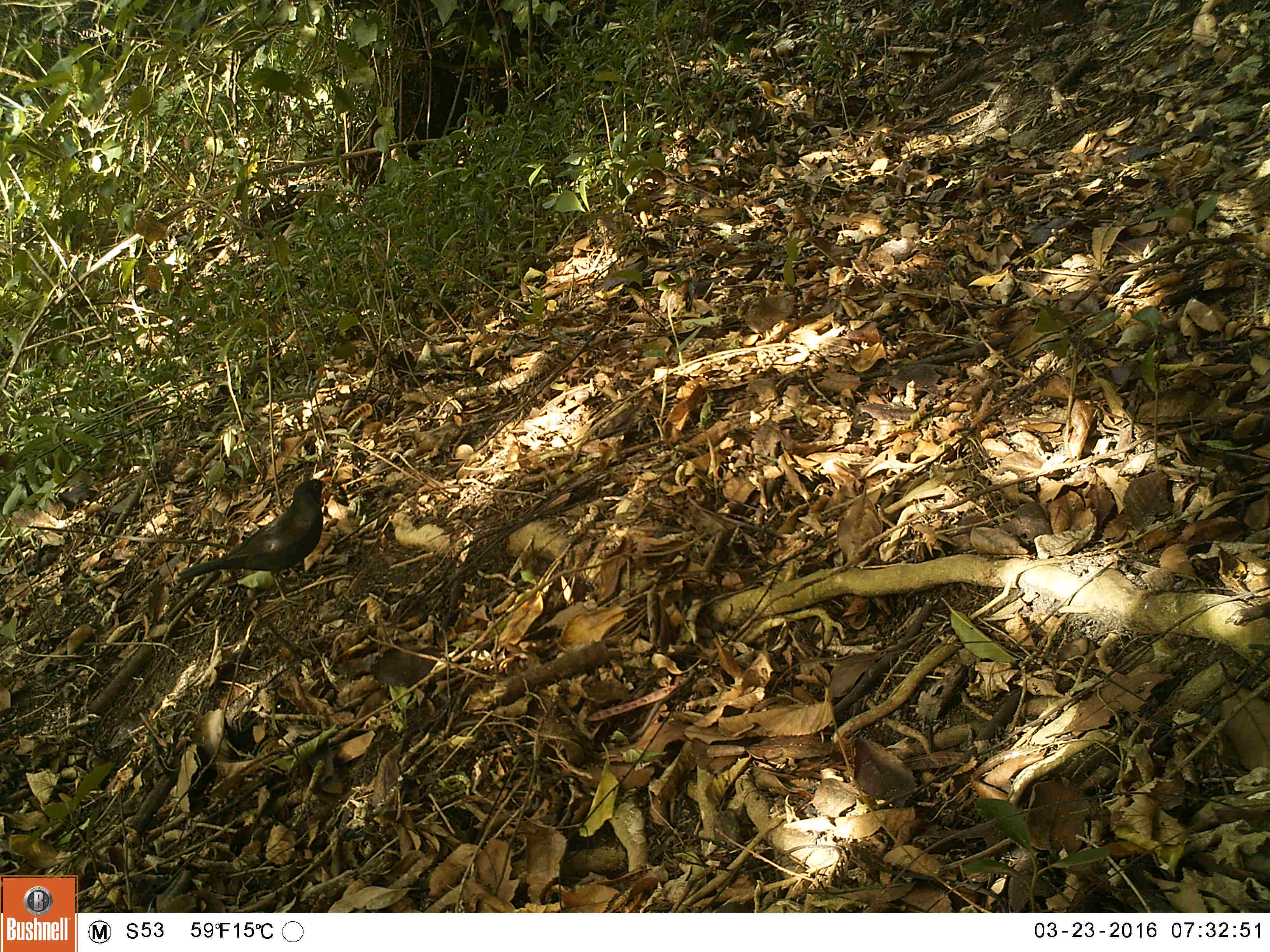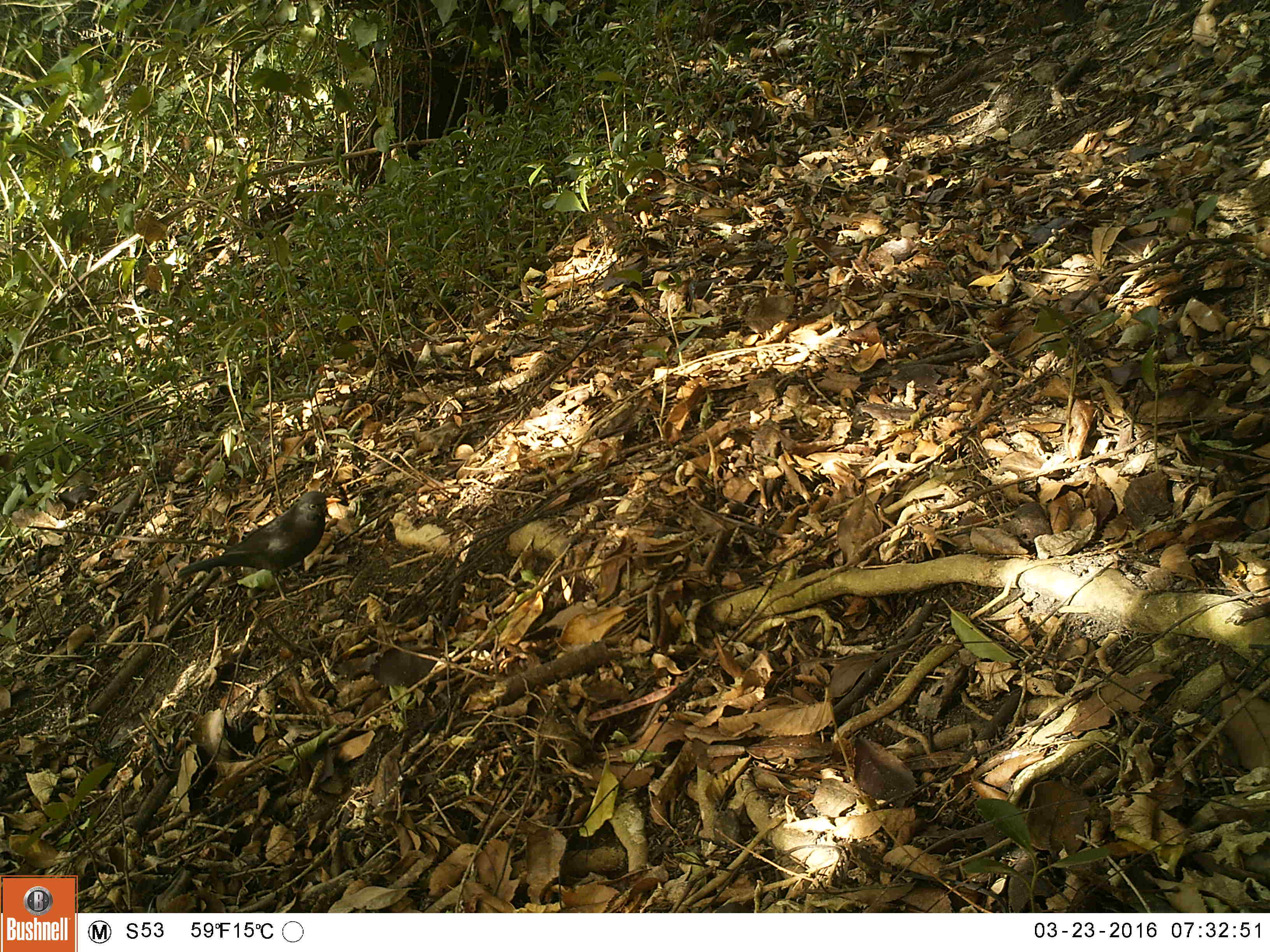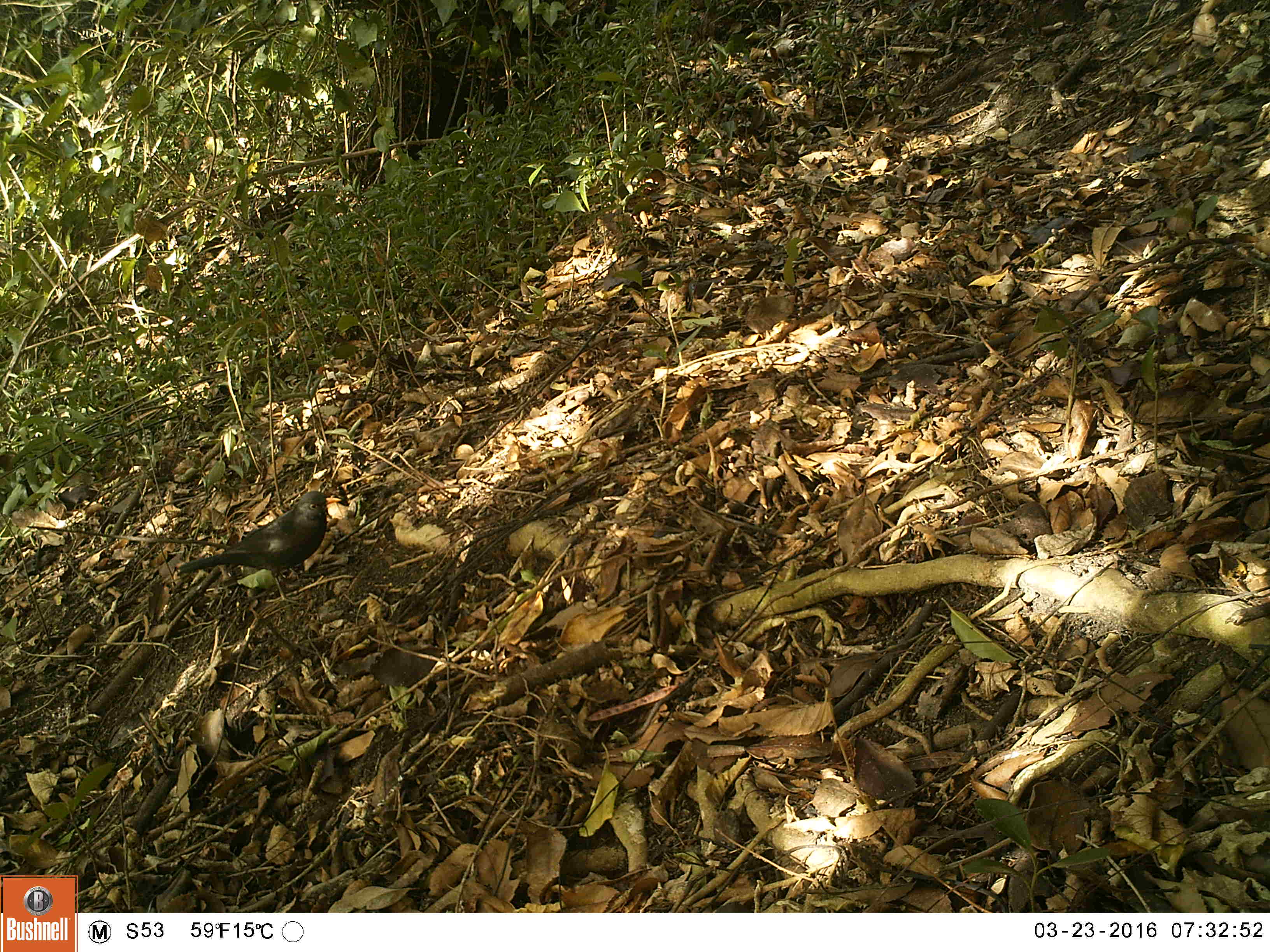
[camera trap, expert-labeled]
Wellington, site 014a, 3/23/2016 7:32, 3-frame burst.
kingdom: Animalia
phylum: Chordata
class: Aves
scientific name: Aves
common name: bird